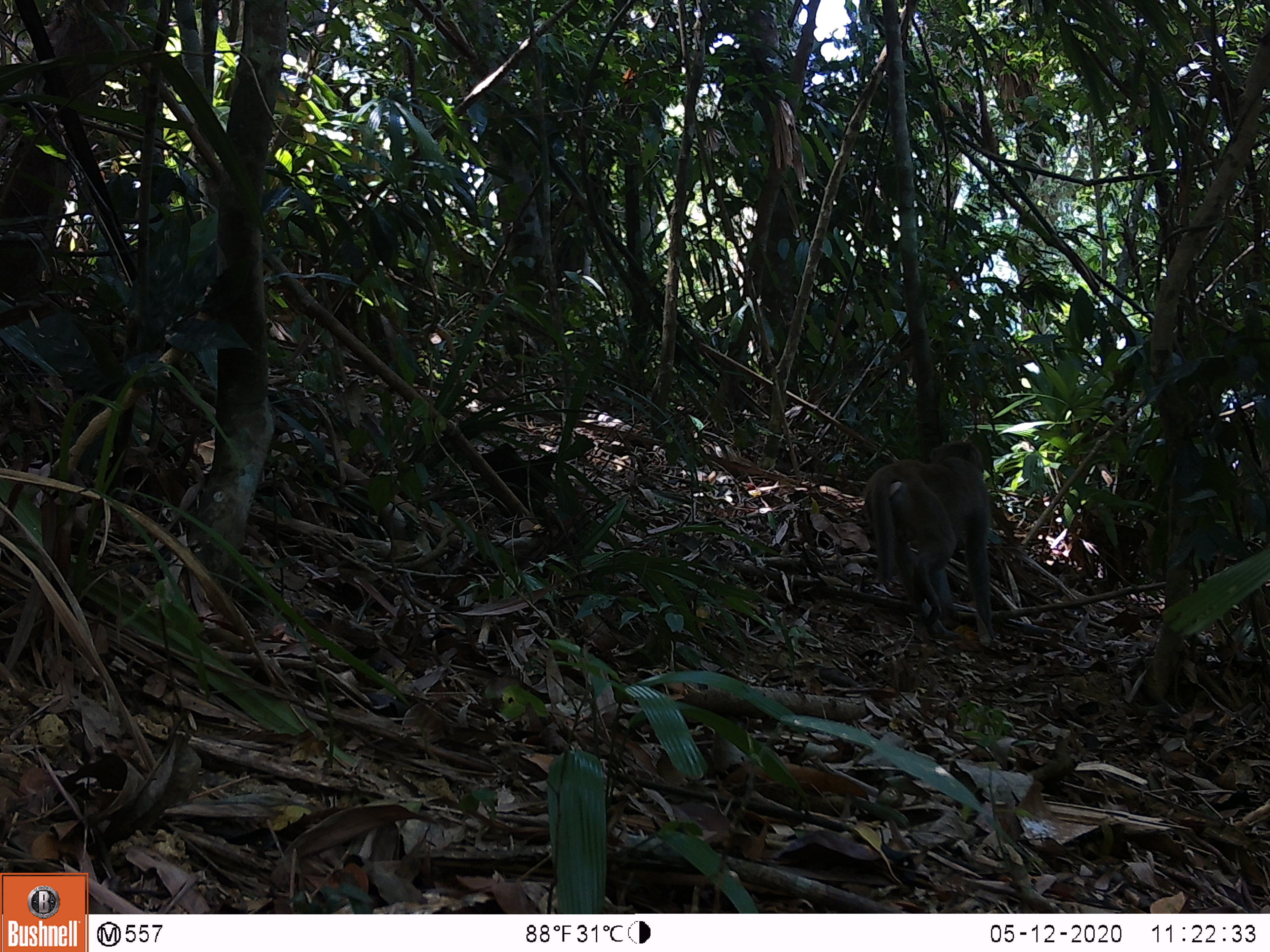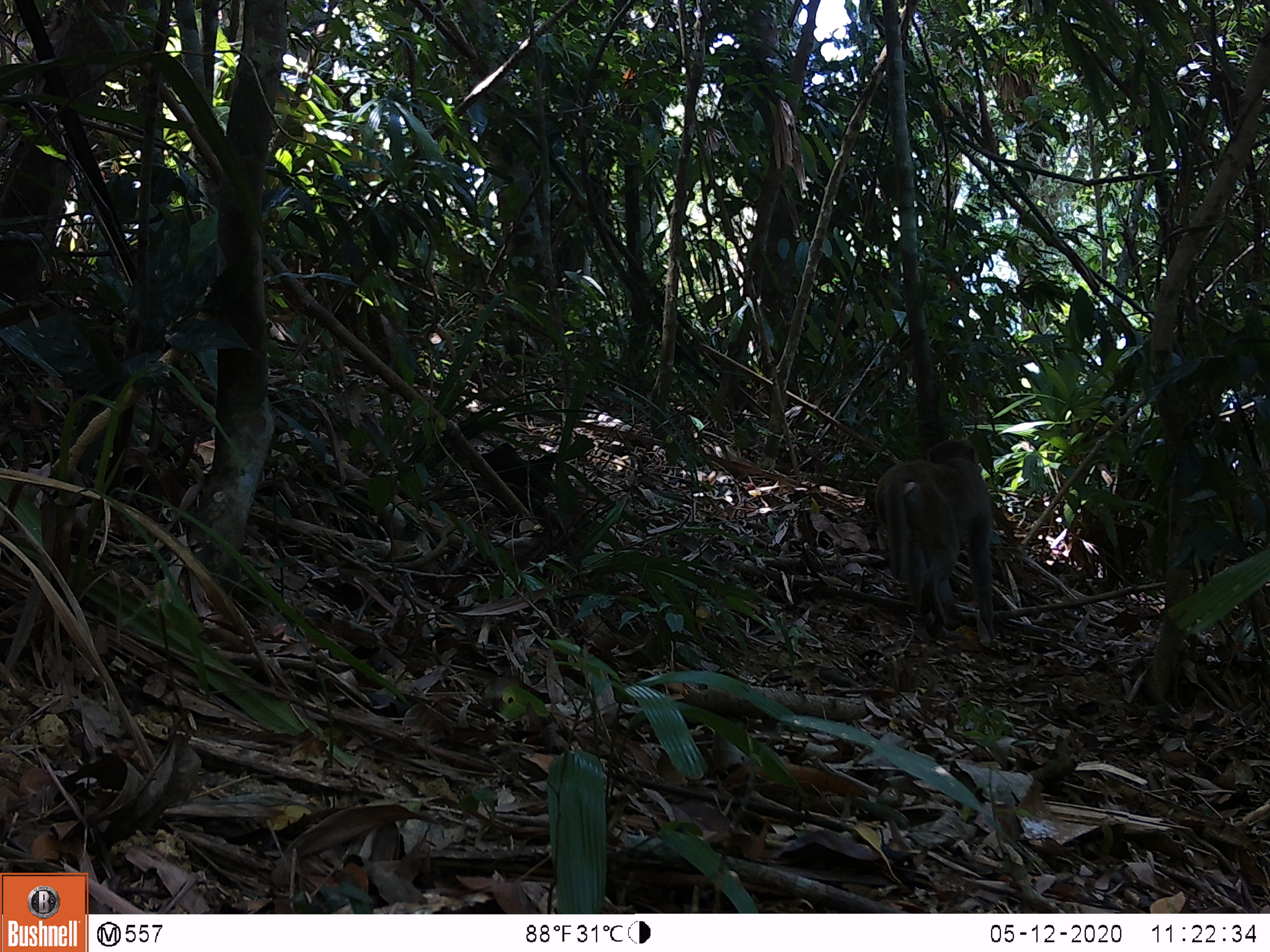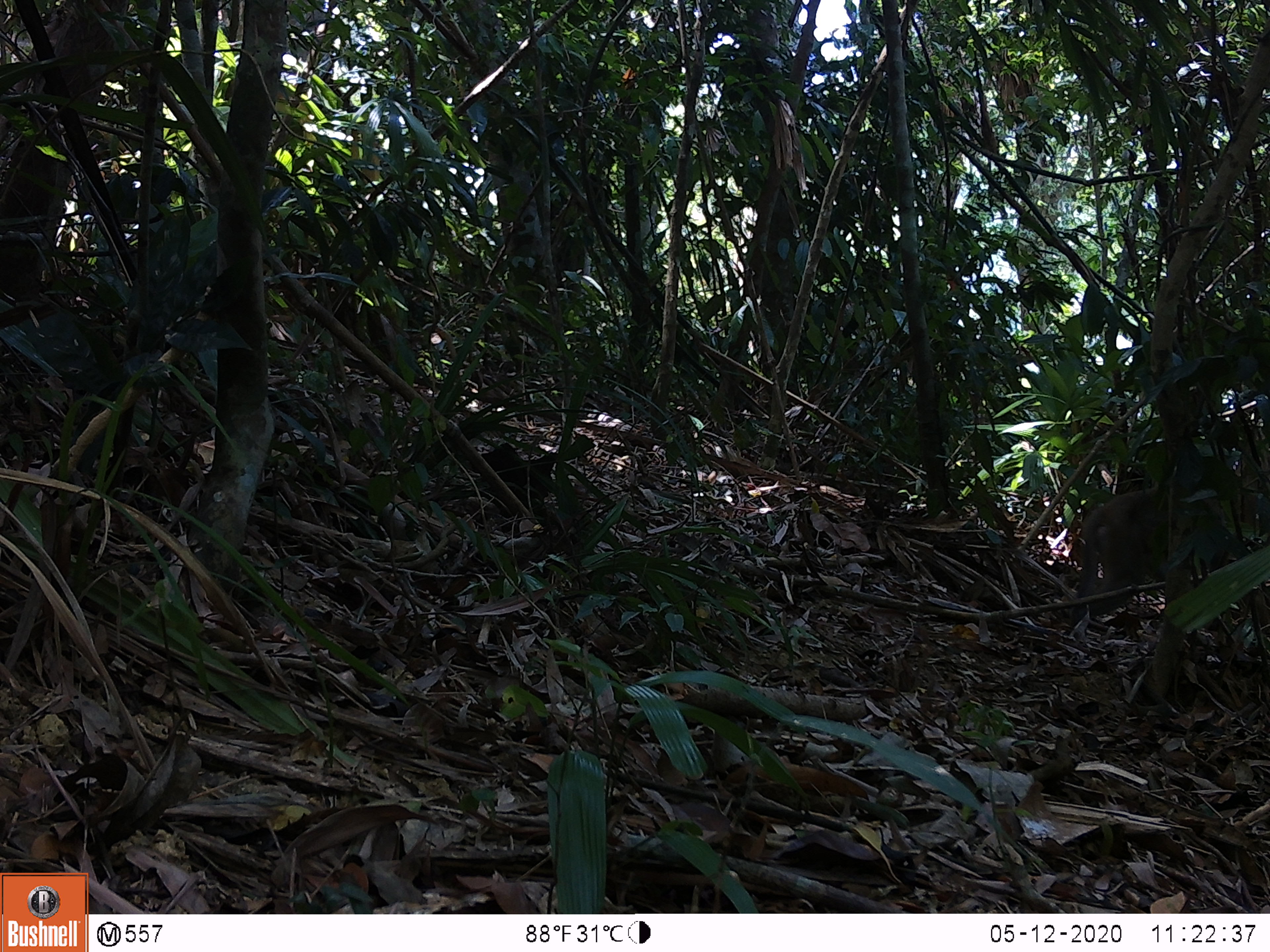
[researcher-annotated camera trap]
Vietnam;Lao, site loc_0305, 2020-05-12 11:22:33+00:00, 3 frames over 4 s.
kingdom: Animalia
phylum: Chordata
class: Mammalia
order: Primates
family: Cercopithecidae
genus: Macaca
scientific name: Macaca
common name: macaques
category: assam or rhesus macaque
Assam or rhesus macaque (macaques) (Macaca). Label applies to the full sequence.